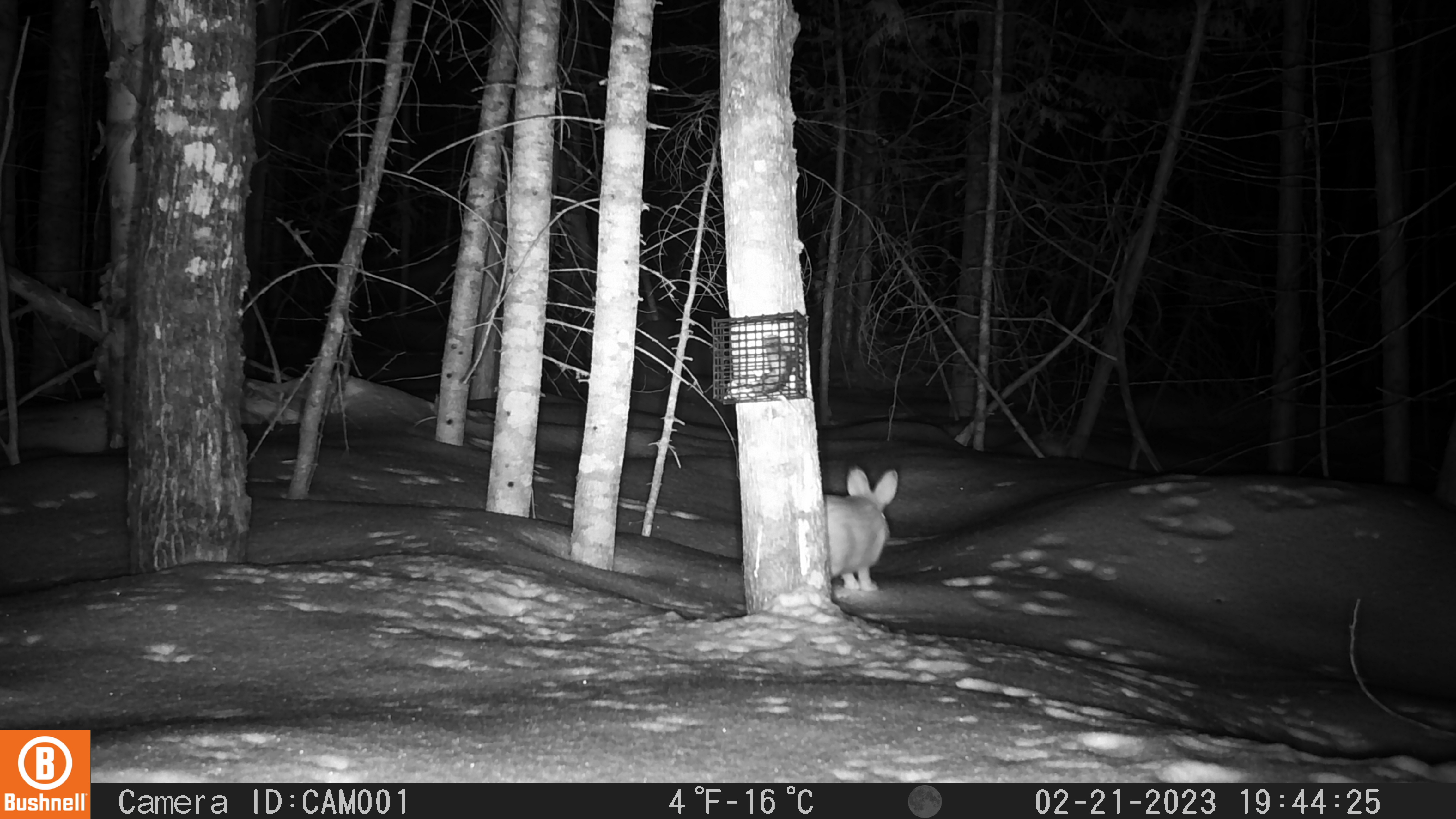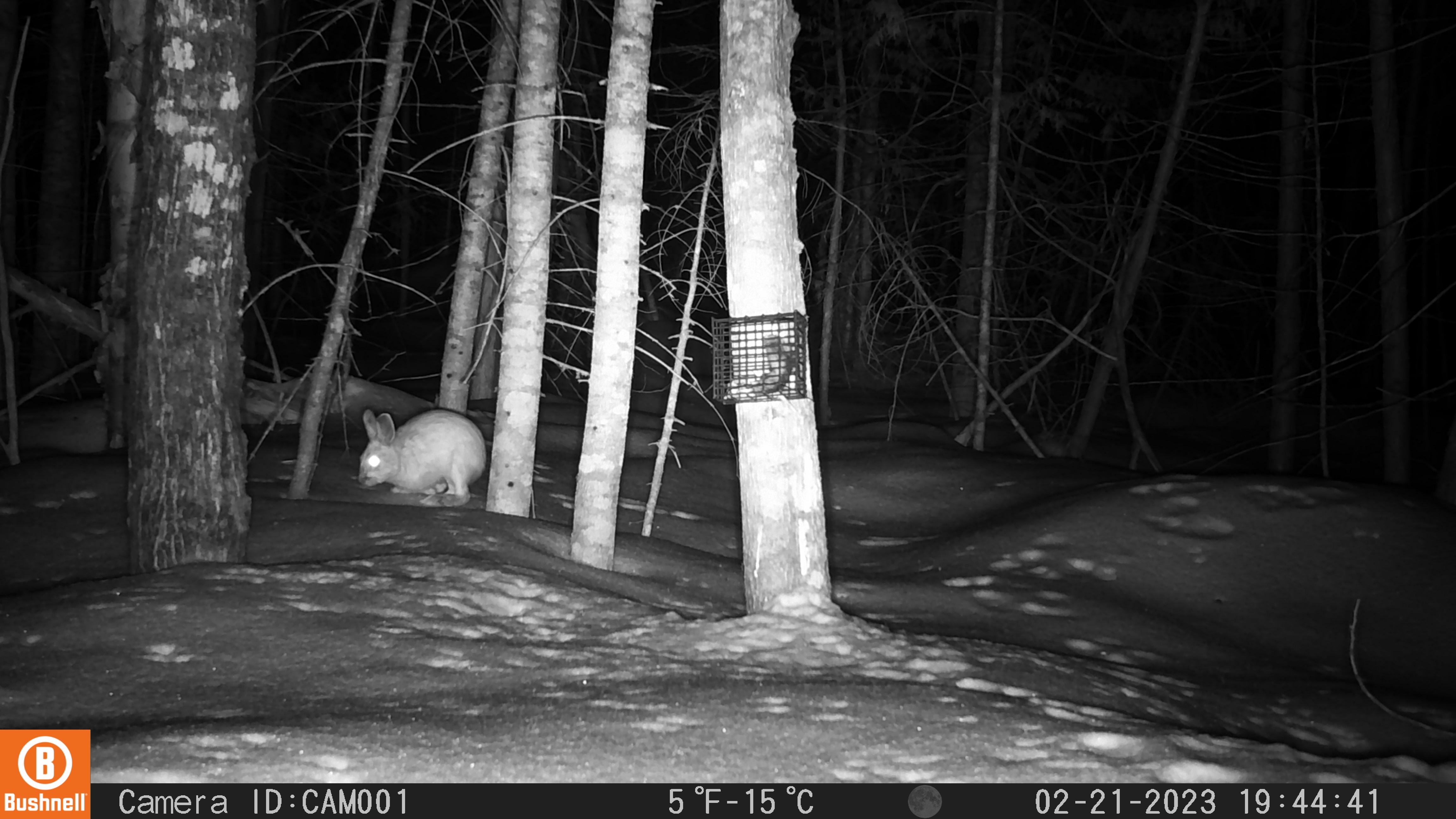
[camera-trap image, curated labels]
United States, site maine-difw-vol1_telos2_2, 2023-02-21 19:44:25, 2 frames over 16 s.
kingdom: Animalia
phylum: Chordata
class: Mammalia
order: Lagomorpha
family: Leporidae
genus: Lepus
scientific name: Lepus americanus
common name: snowshoe hare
Snowshoe hare (Lepus americanus).